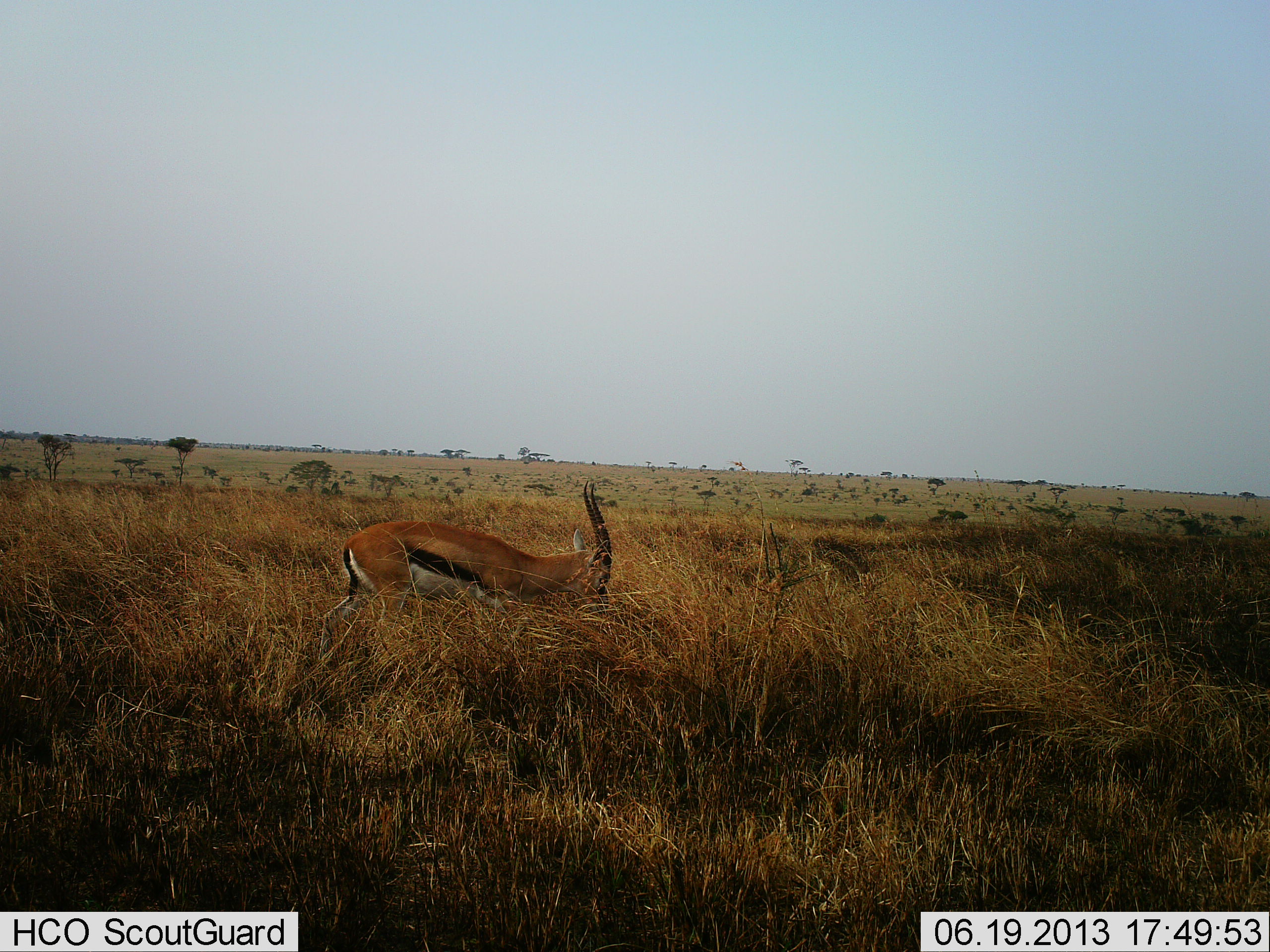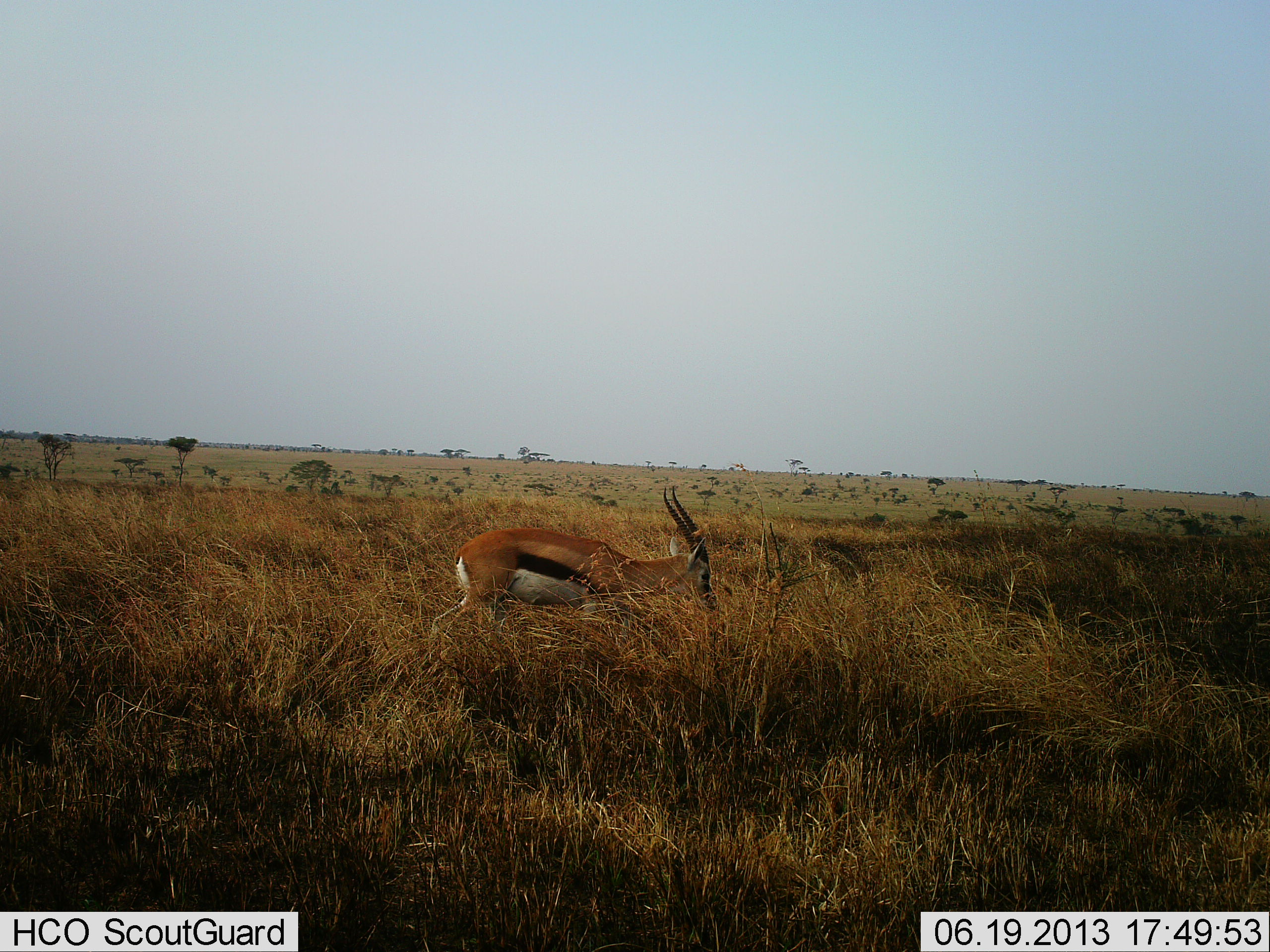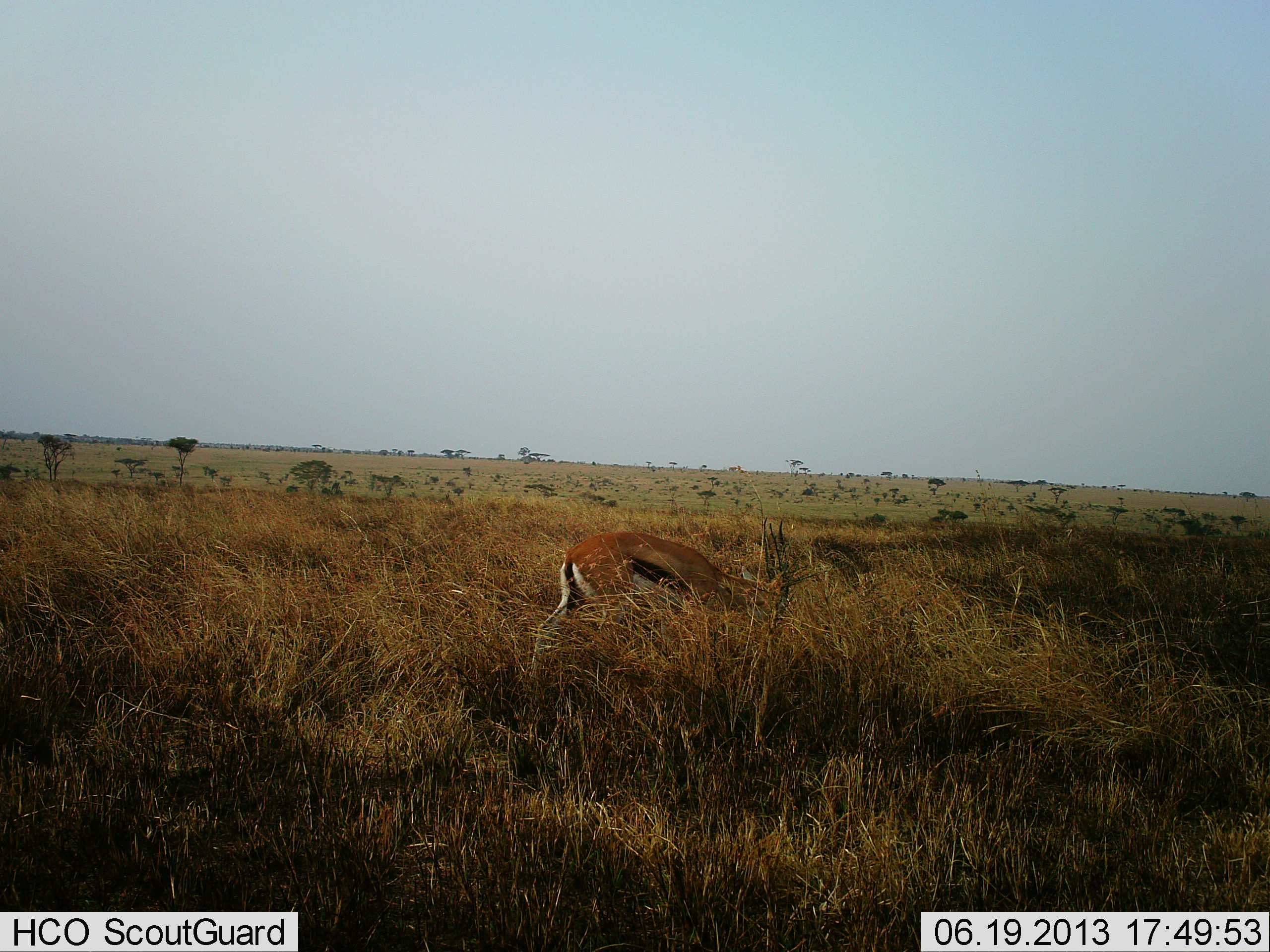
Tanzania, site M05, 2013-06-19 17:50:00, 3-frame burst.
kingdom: Animalia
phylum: Chordata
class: Mammalia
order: Artiodactyla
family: Bovidae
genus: Eudorcas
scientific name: Eudorcas thomsonii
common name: thomson's gazelle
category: gazellethomsons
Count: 1.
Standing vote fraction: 7%.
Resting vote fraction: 0%.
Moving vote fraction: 89%.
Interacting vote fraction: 4%.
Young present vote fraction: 0%.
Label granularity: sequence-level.